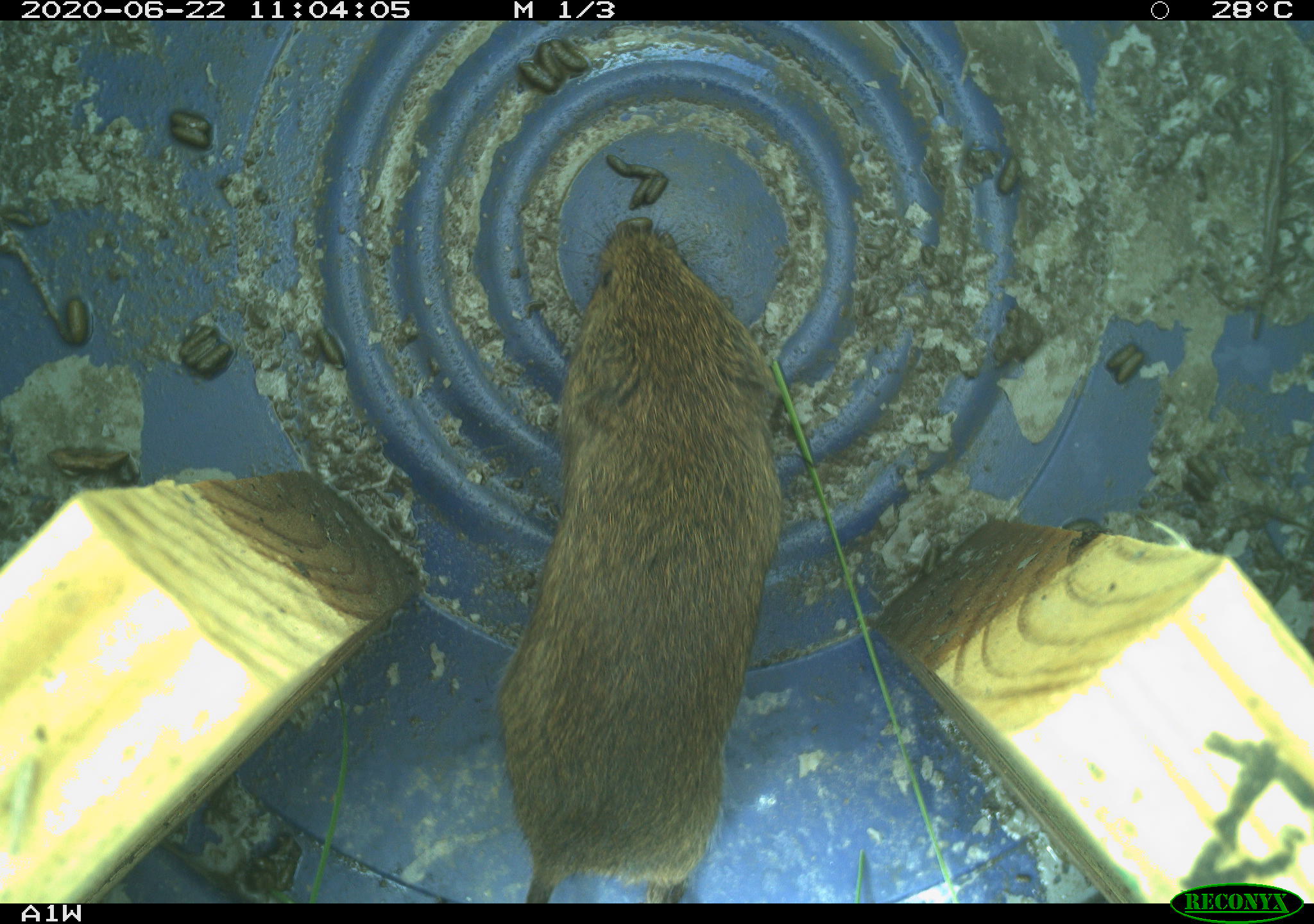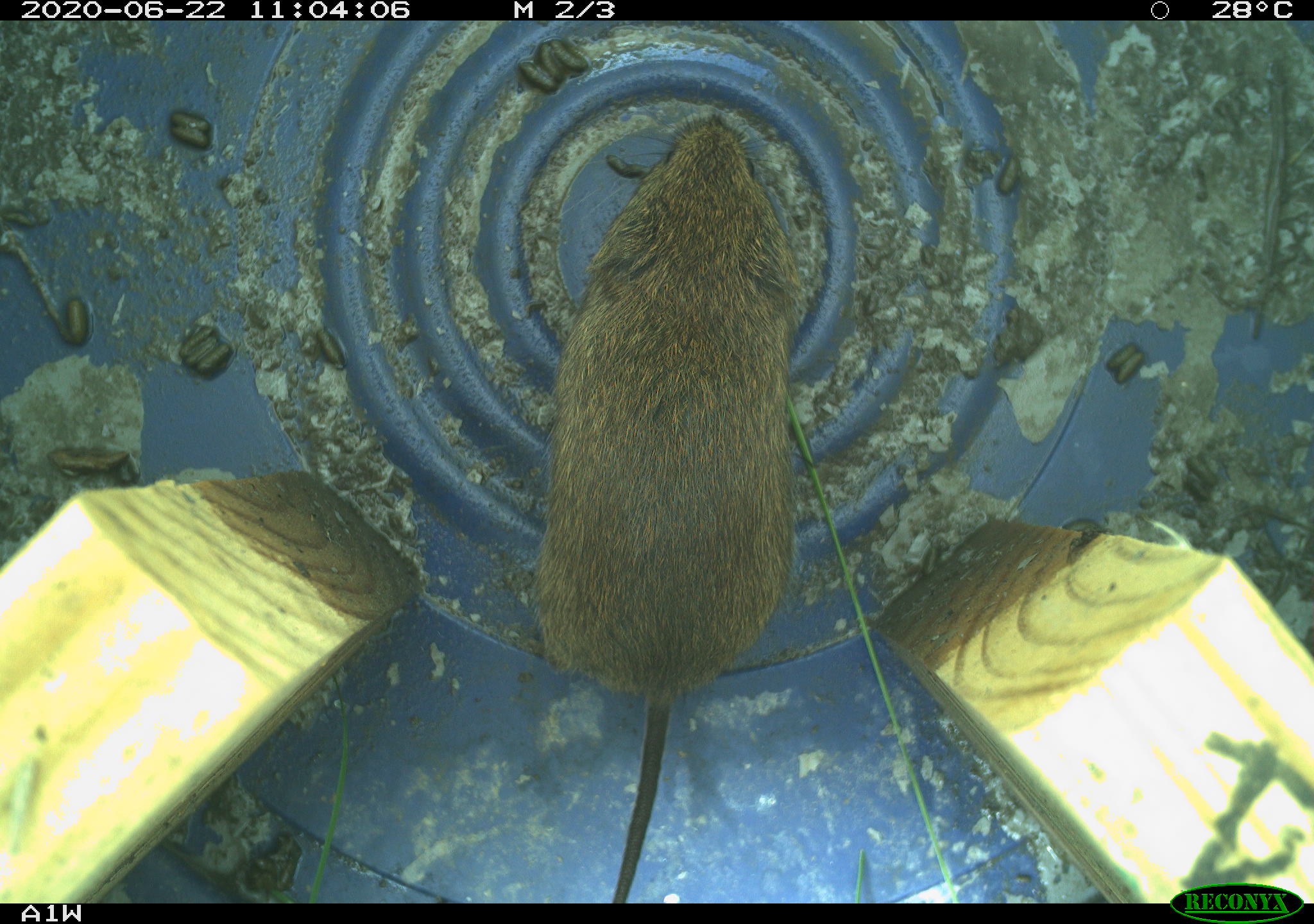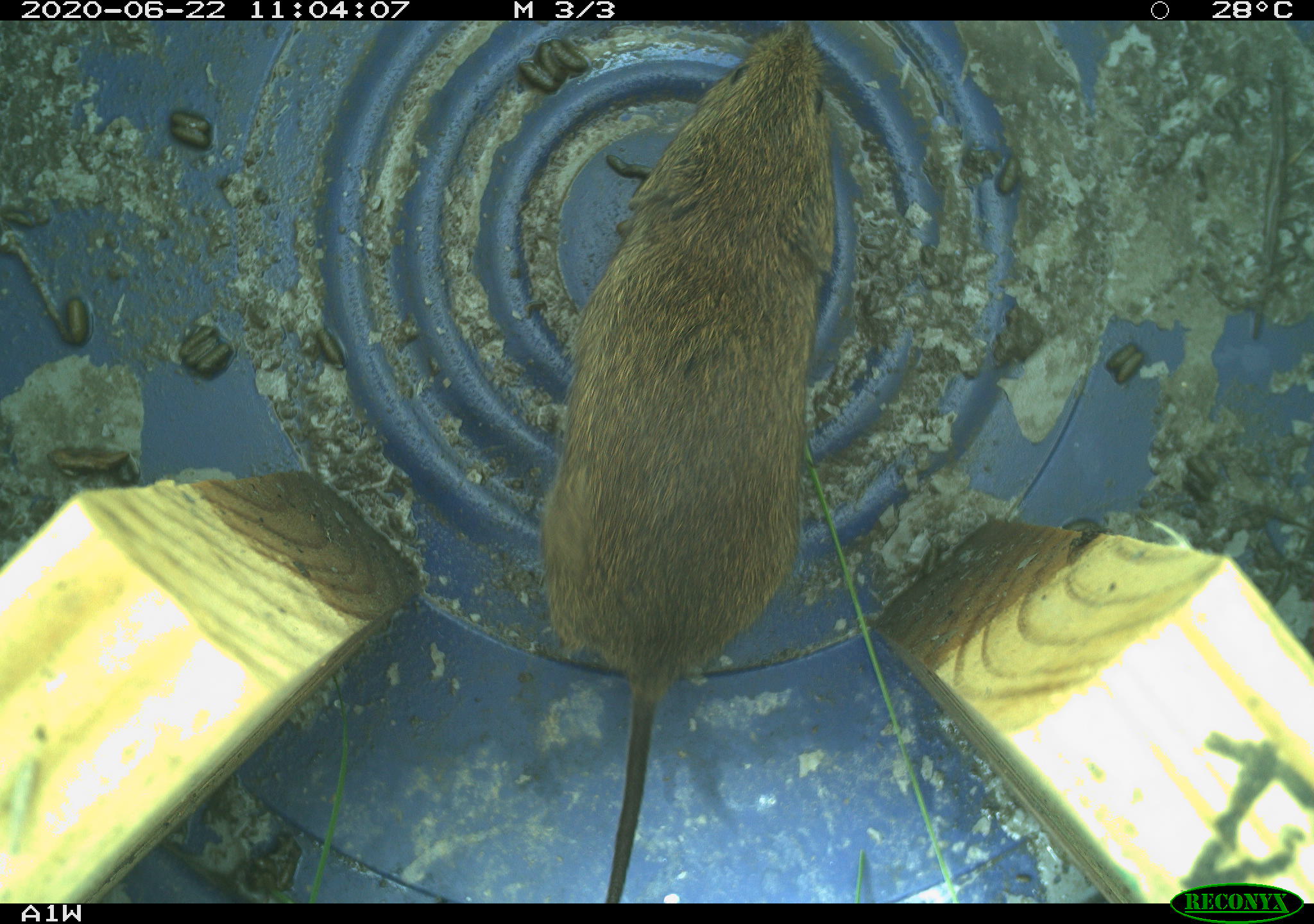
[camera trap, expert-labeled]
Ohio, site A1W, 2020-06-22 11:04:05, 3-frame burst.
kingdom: Animalia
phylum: Chordata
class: Mammalia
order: Rodentia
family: Cricetidae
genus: Microtus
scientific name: Microtus pennsylvanicus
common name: meadow vole